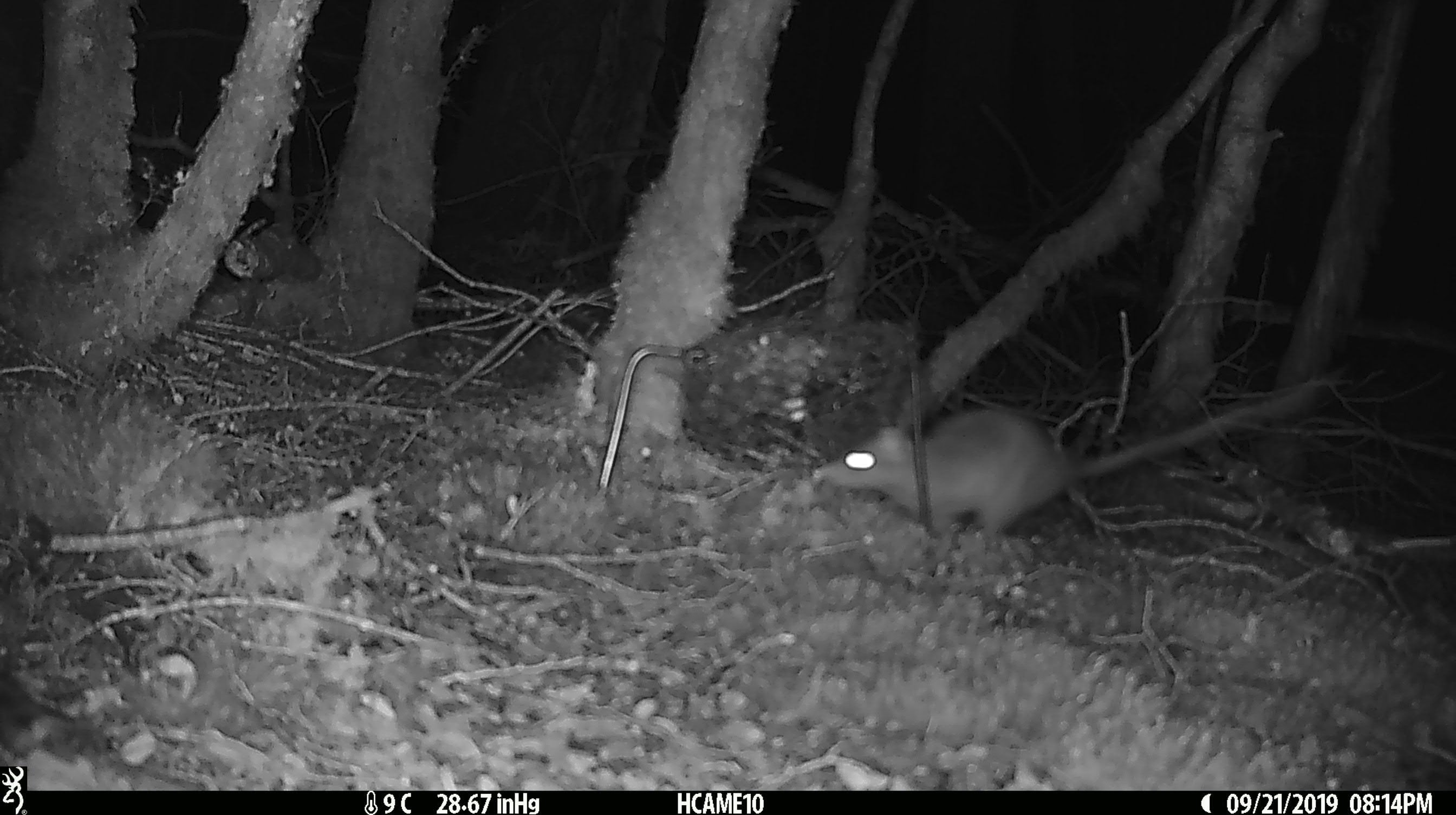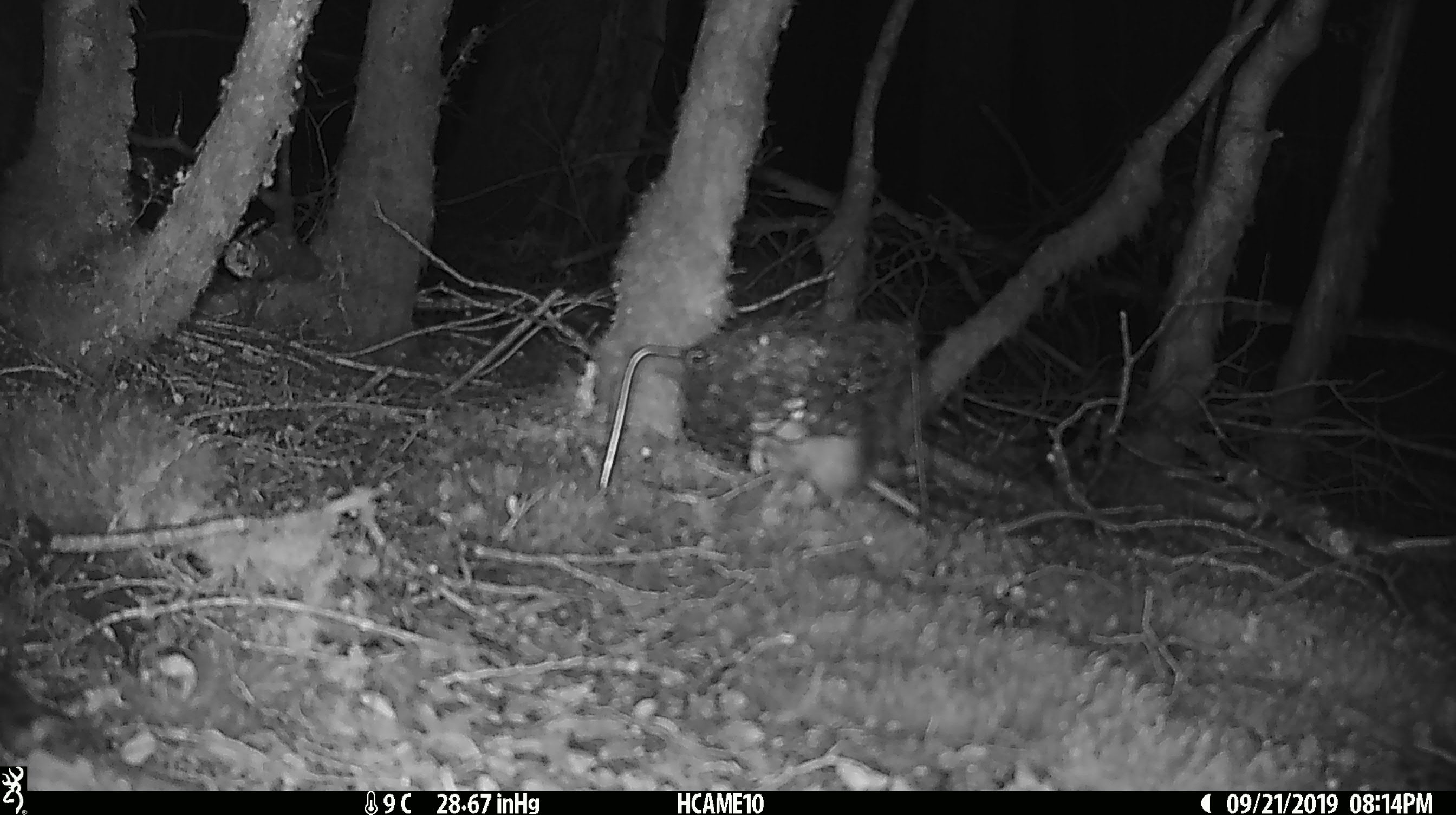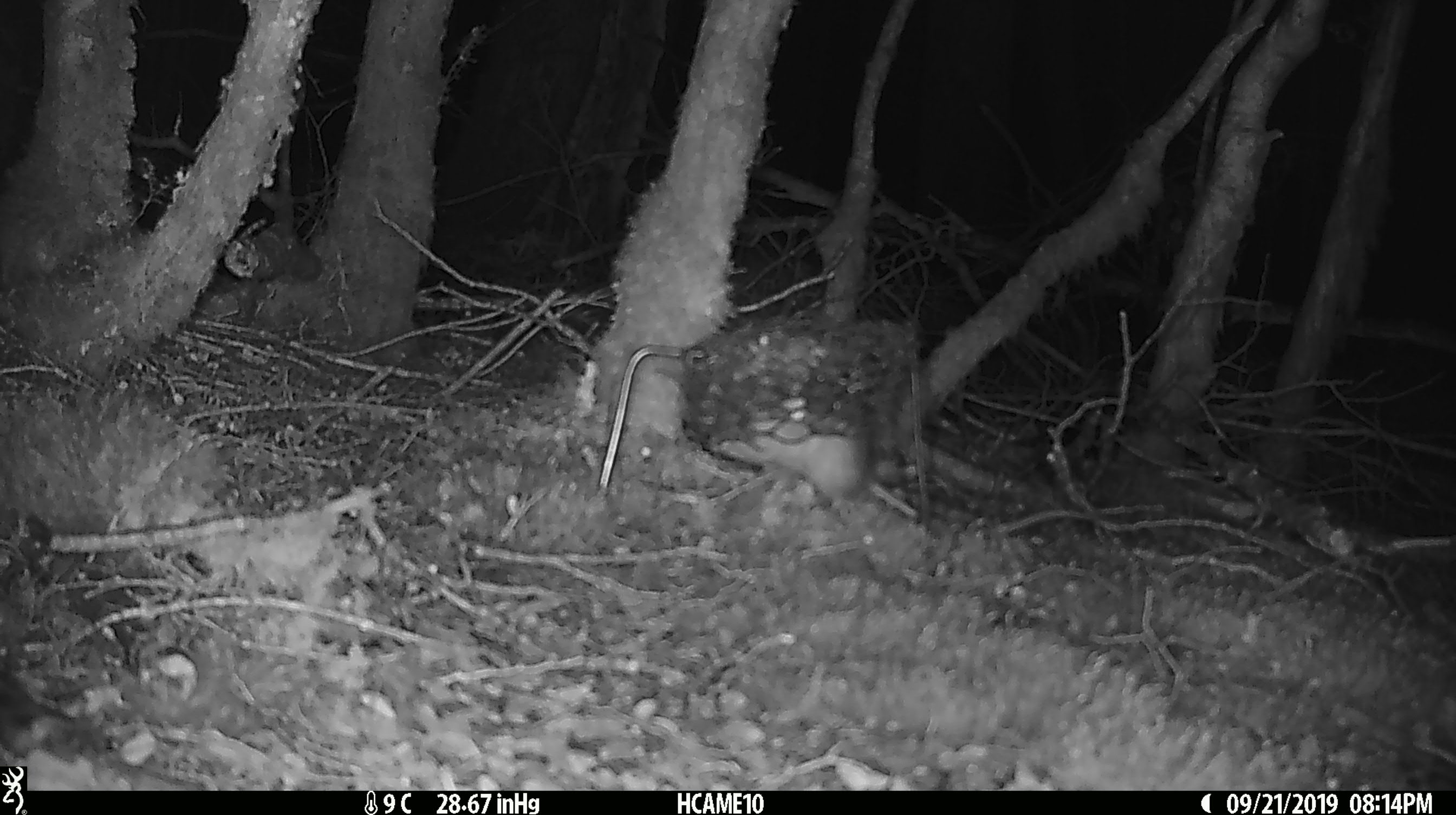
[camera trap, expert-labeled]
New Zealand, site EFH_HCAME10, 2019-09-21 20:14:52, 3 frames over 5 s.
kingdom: Animalia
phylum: Chordata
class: Mammalia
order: Rodentia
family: Muridae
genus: Rattus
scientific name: Rattus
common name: rat